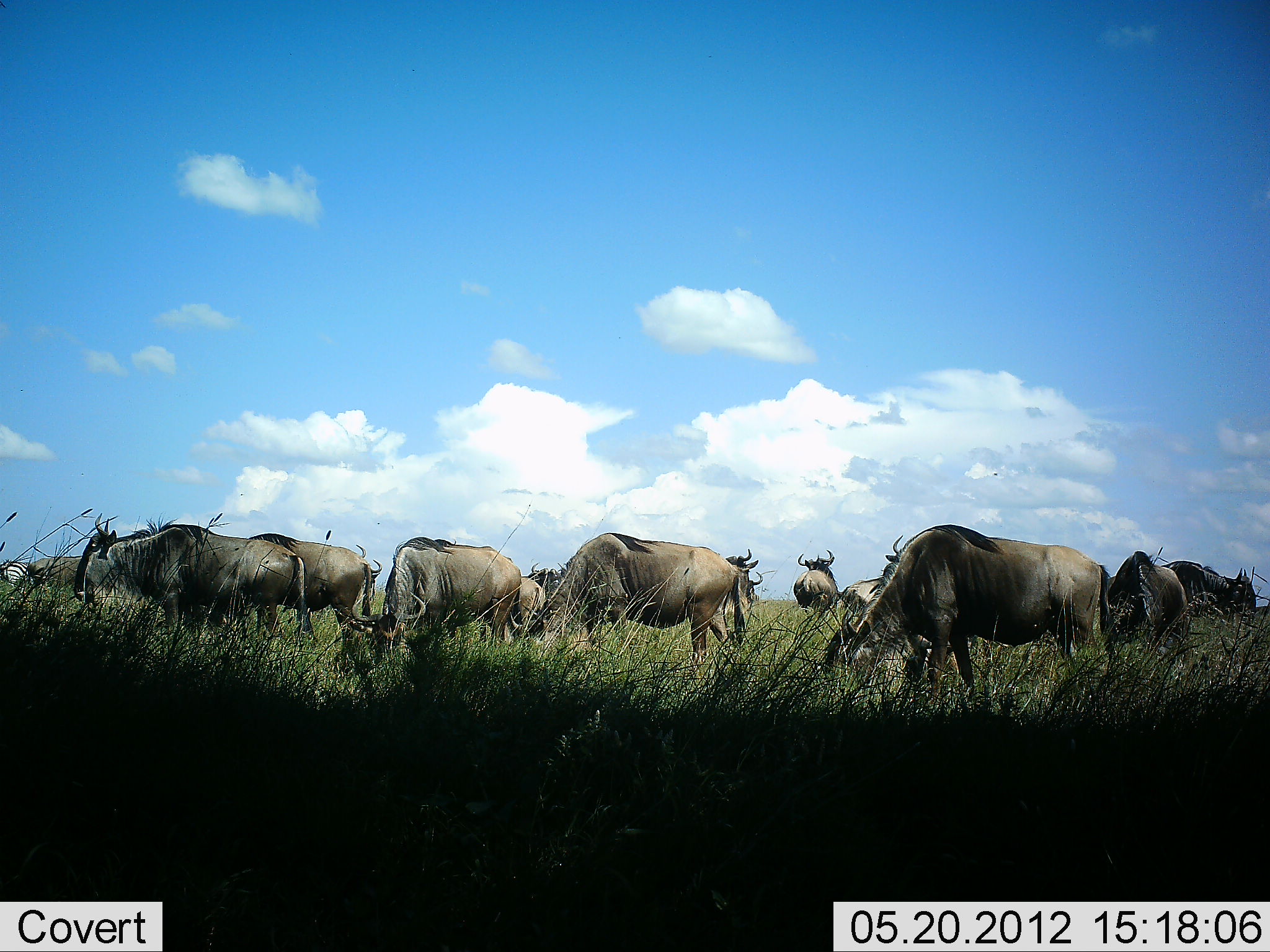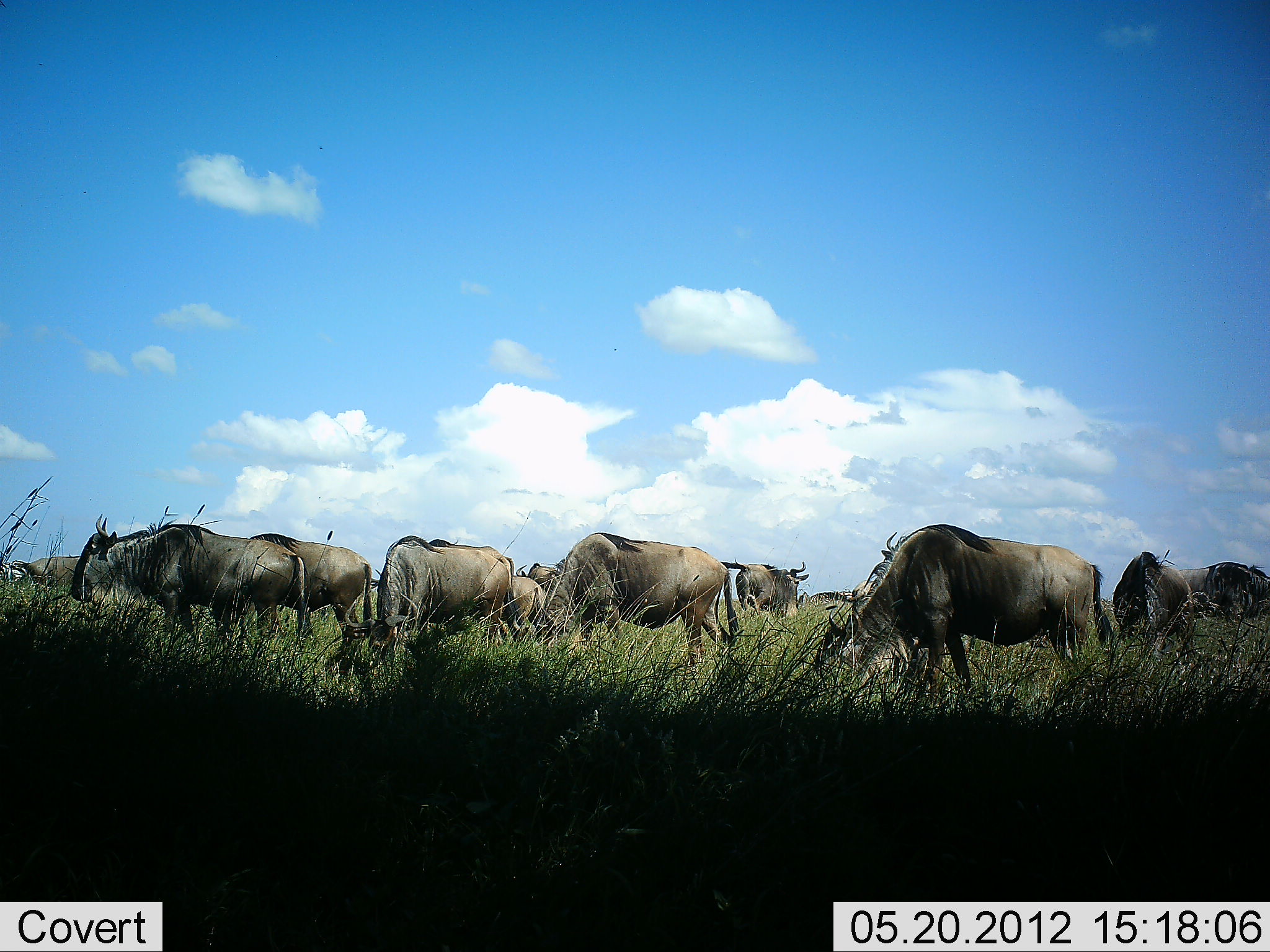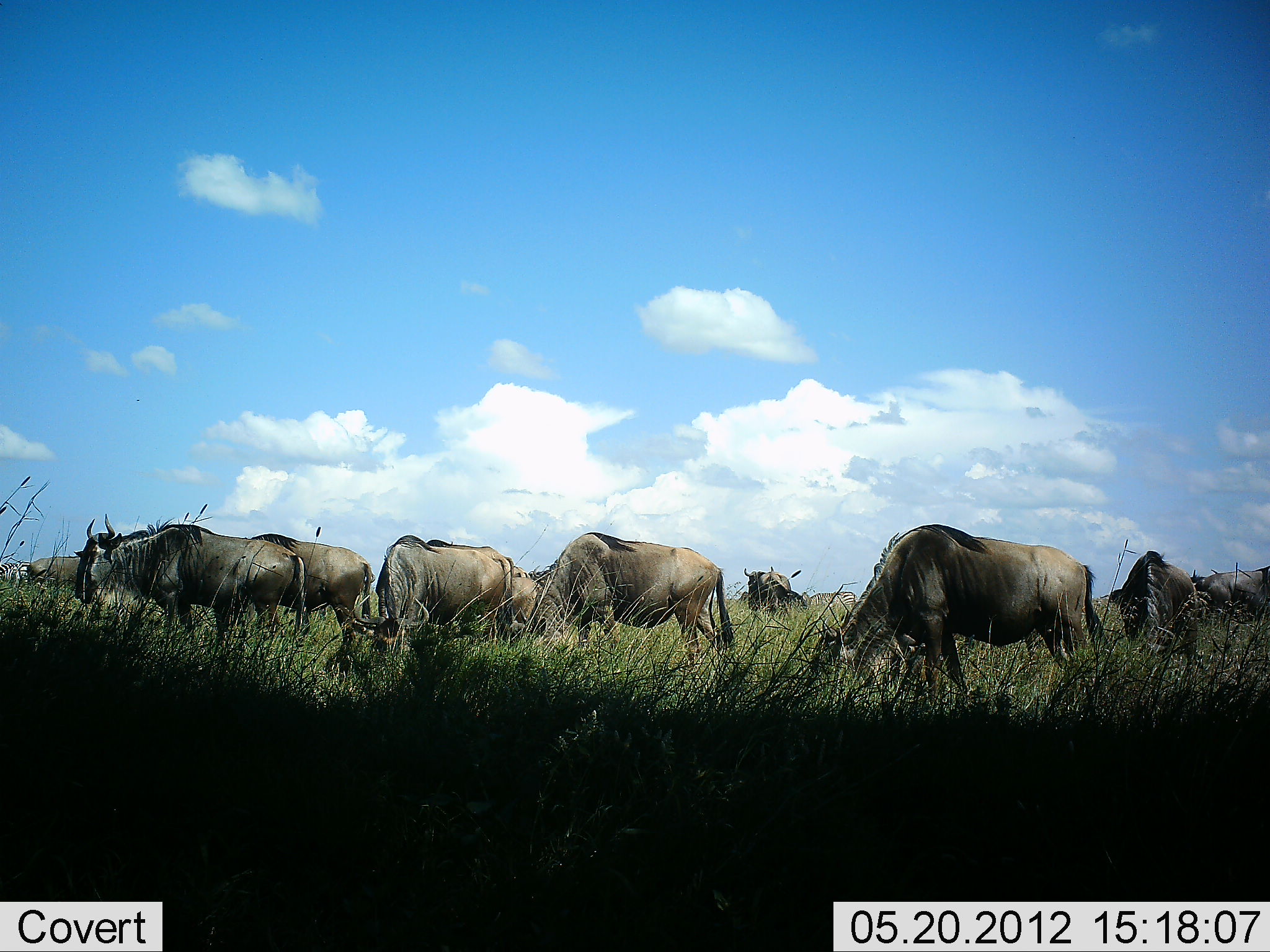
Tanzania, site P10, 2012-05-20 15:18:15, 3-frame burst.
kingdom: Animalia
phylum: Chordata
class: Mammalia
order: Artiodactyla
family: Bovidae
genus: Connochaetes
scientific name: Connochaetes taurinus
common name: blue wildebeest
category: wildebeest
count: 11-50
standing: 73%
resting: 9%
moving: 36%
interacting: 0%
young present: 0%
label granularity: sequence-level